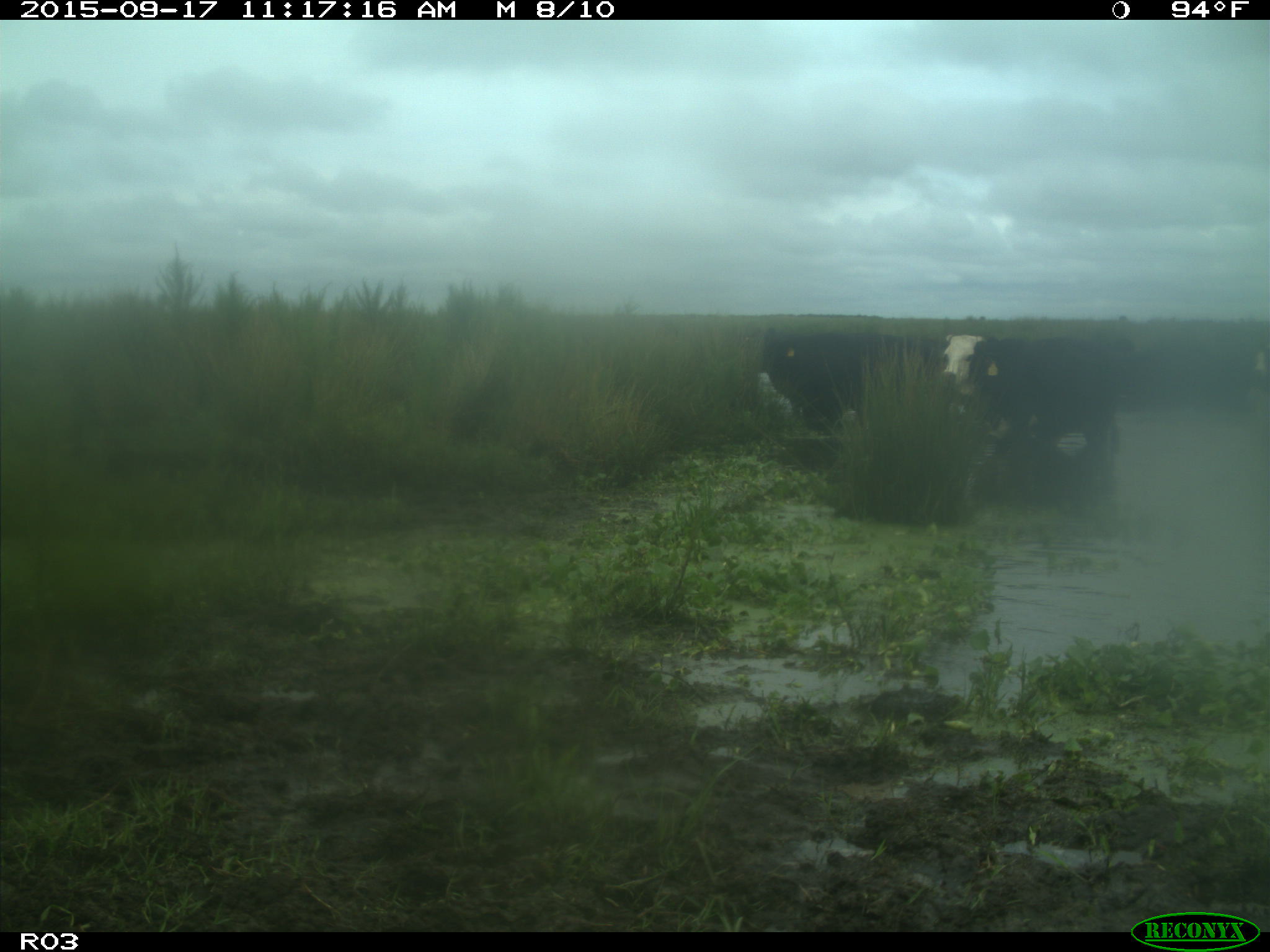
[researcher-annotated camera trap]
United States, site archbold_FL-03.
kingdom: Animalia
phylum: Chordata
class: Mammalia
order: Artiodactyla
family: Bovidae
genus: Bos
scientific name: Bos taurus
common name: domestic cow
Bos taurus (domestic cow).